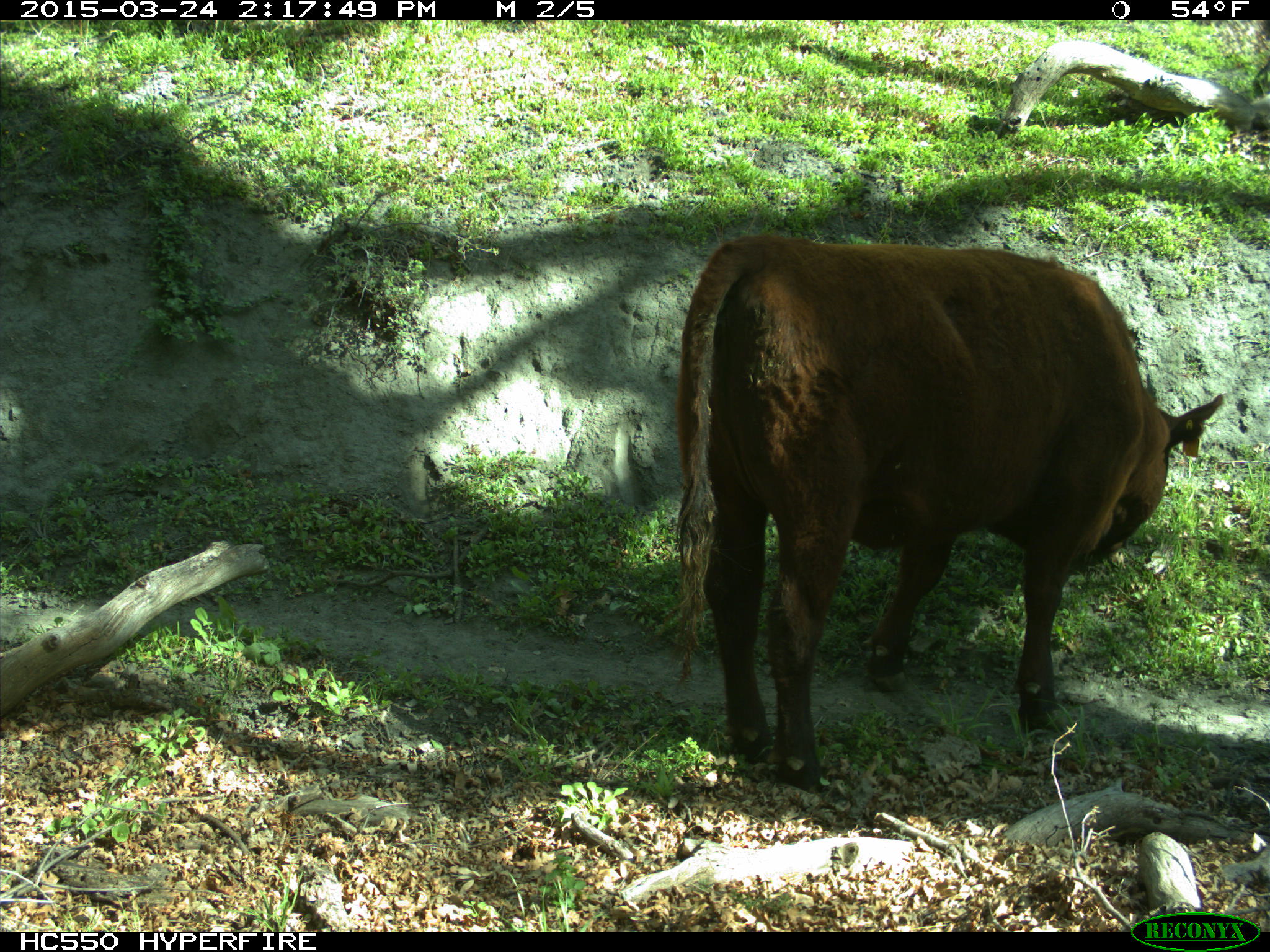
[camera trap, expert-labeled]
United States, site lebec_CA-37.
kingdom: Animalia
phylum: Chordata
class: Mammalia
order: Artiodactyla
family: Bovidae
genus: Bos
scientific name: Bos taurus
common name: domestic cow